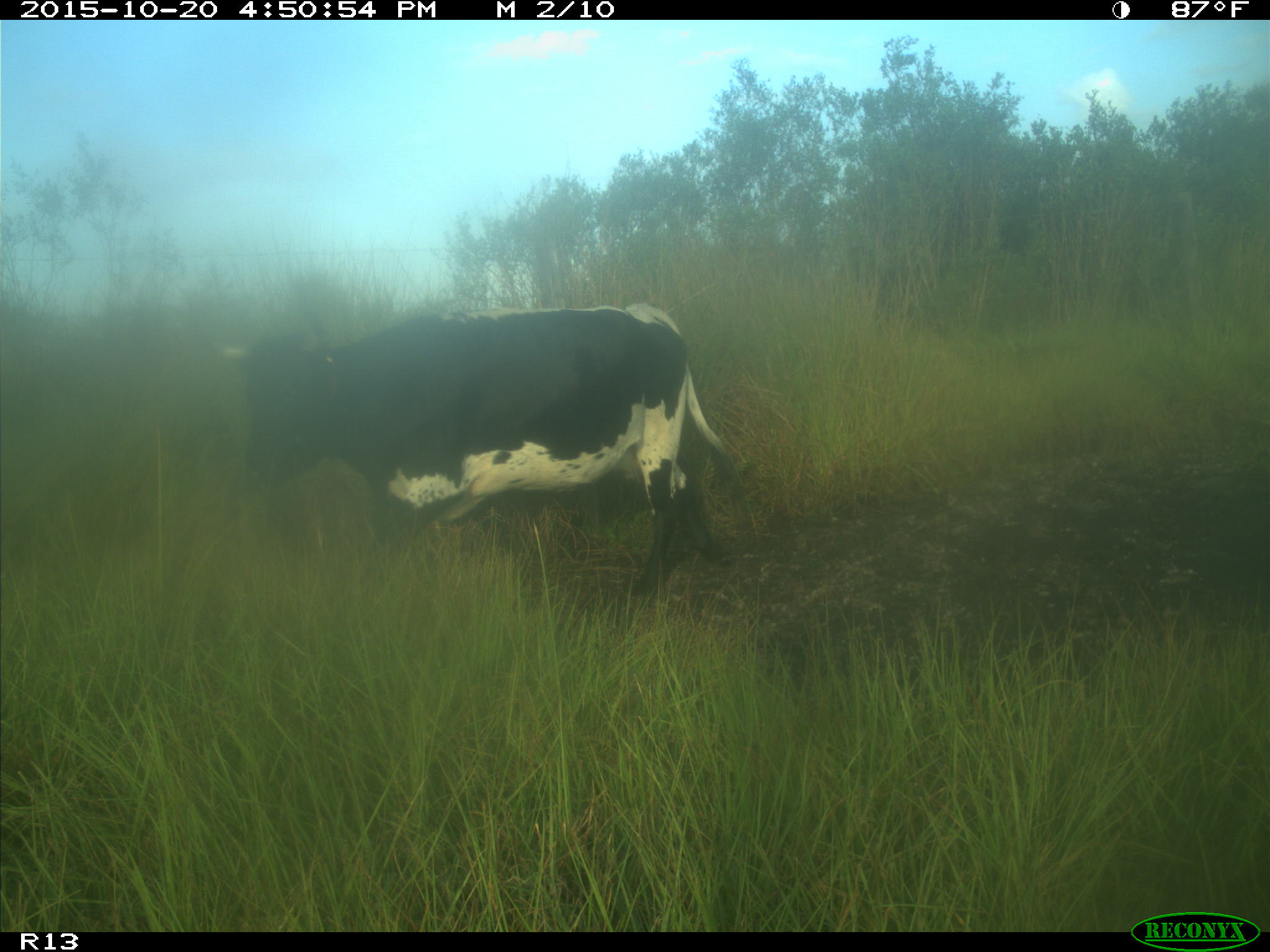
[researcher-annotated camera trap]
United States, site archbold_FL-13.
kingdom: Animalia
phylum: Chordata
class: Mammalia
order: Artiodactyla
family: Bovidae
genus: Bos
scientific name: Bos taurus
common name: domestic cow